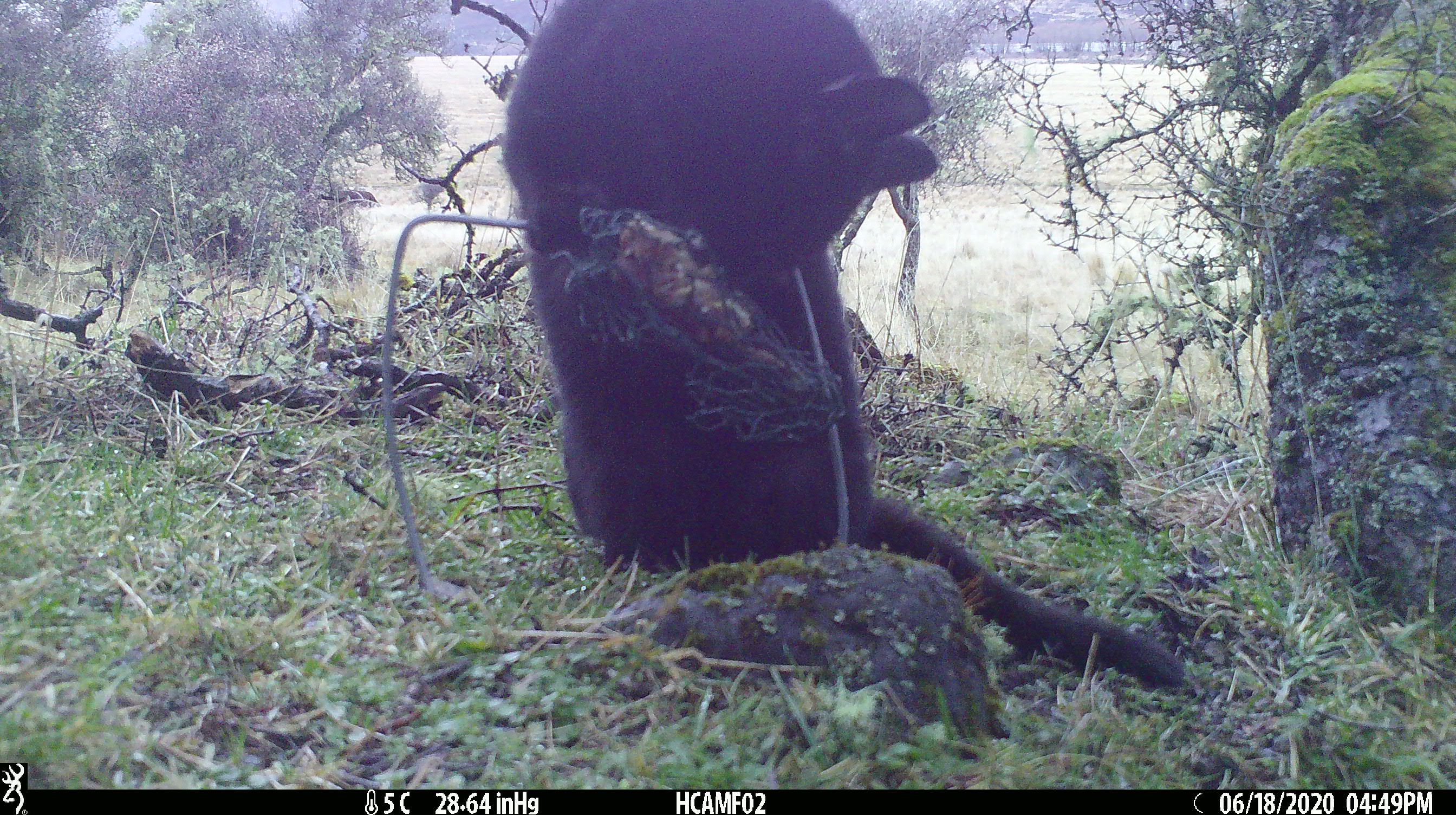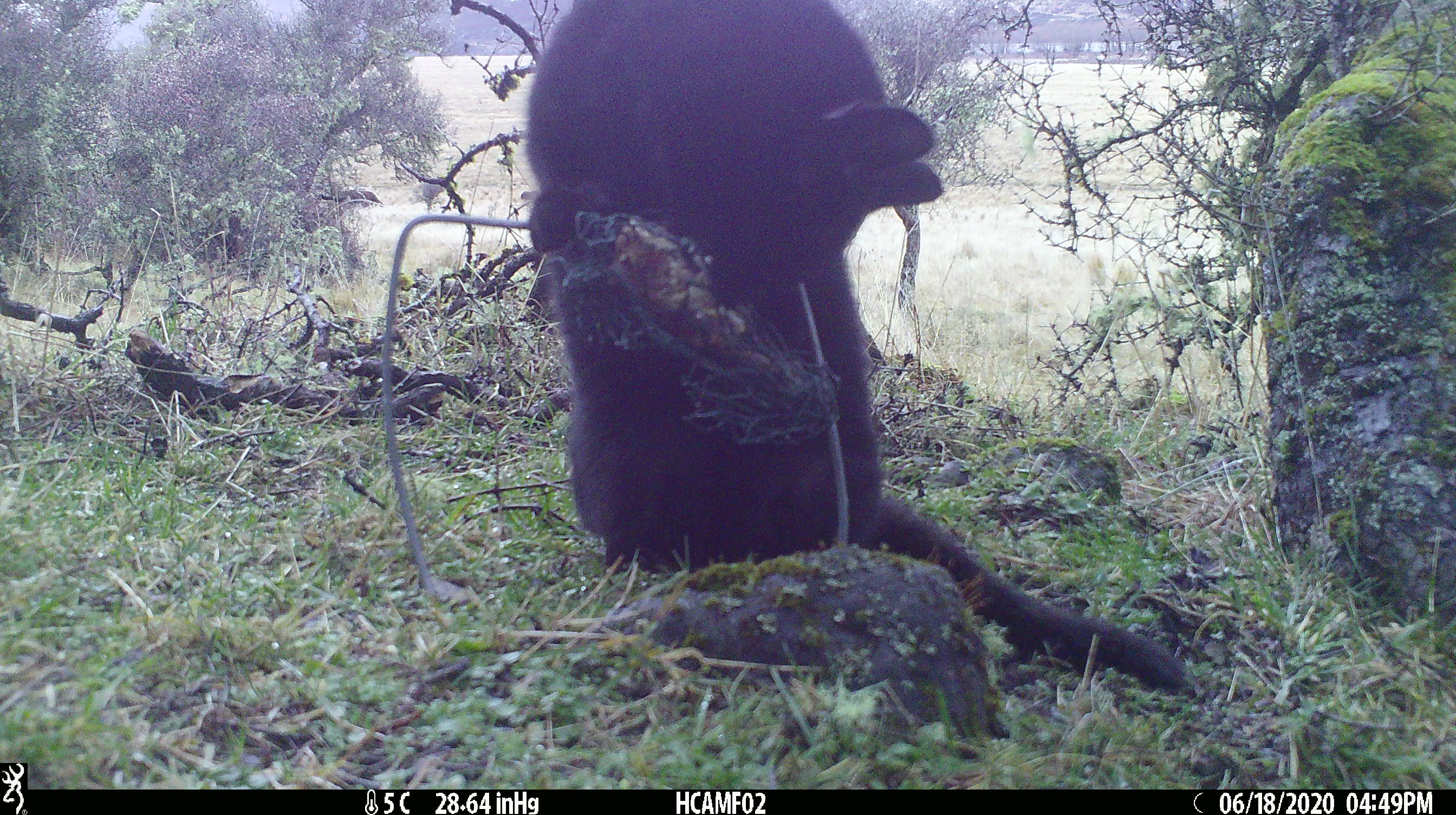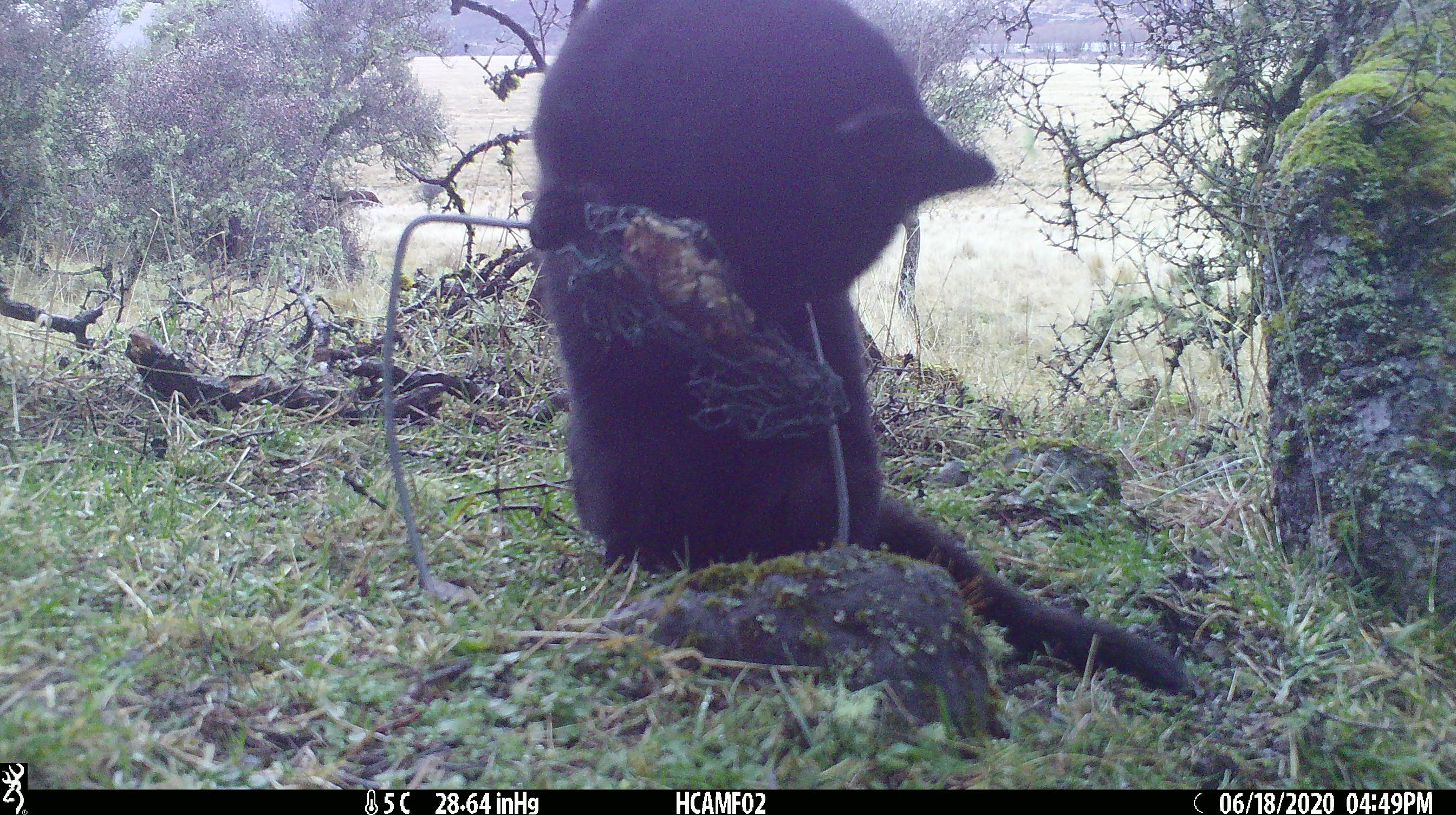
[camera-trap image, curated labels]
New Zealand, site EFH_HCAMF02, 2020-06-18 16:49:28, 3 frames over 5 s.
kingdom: Animalia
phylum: Chordata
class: Mammalia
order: Carnivora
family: Felidae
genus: Felis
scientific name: Felis catus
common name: domestic cat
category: cat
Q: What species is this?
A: Cat (domestic cat) (Felis catus).